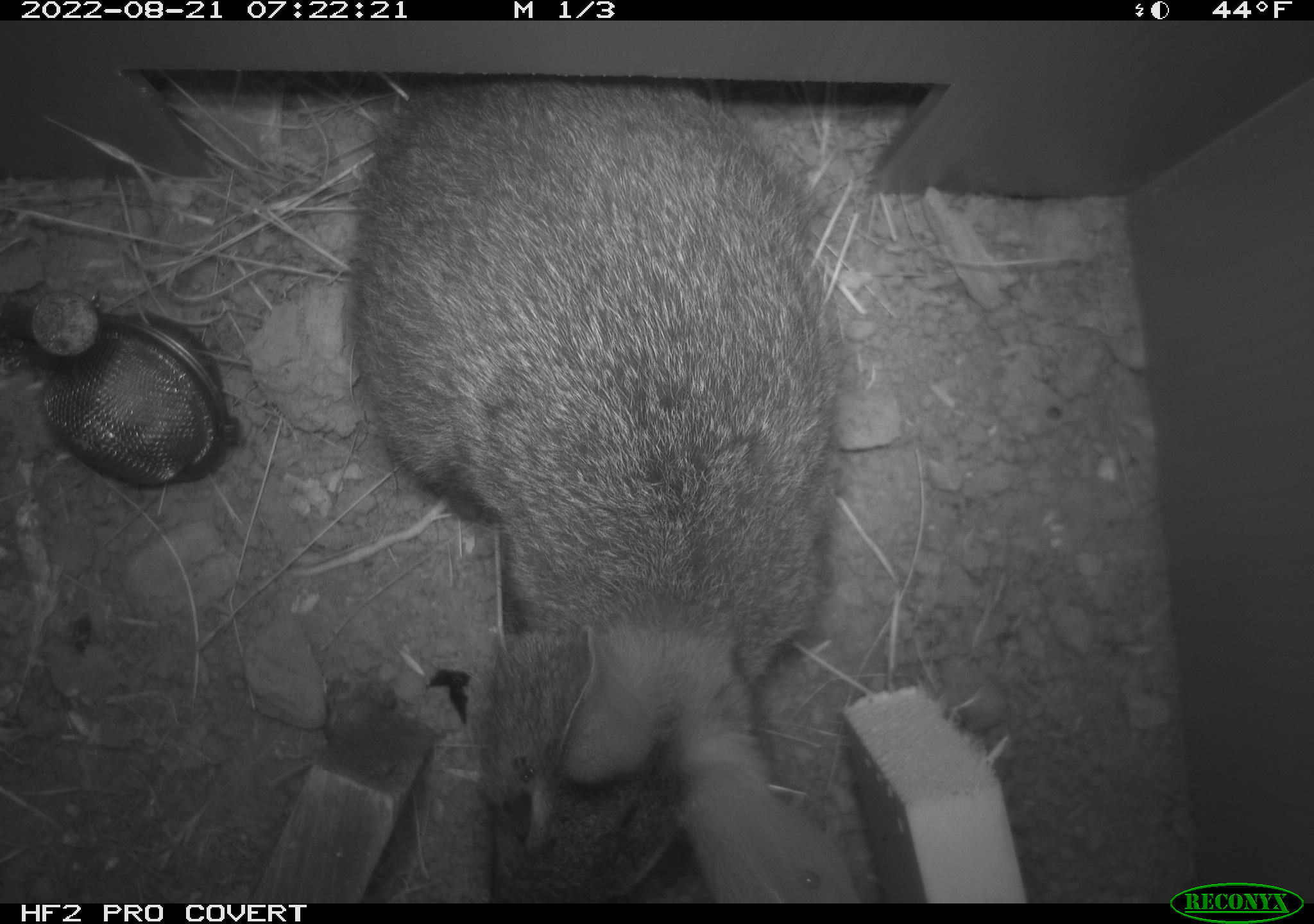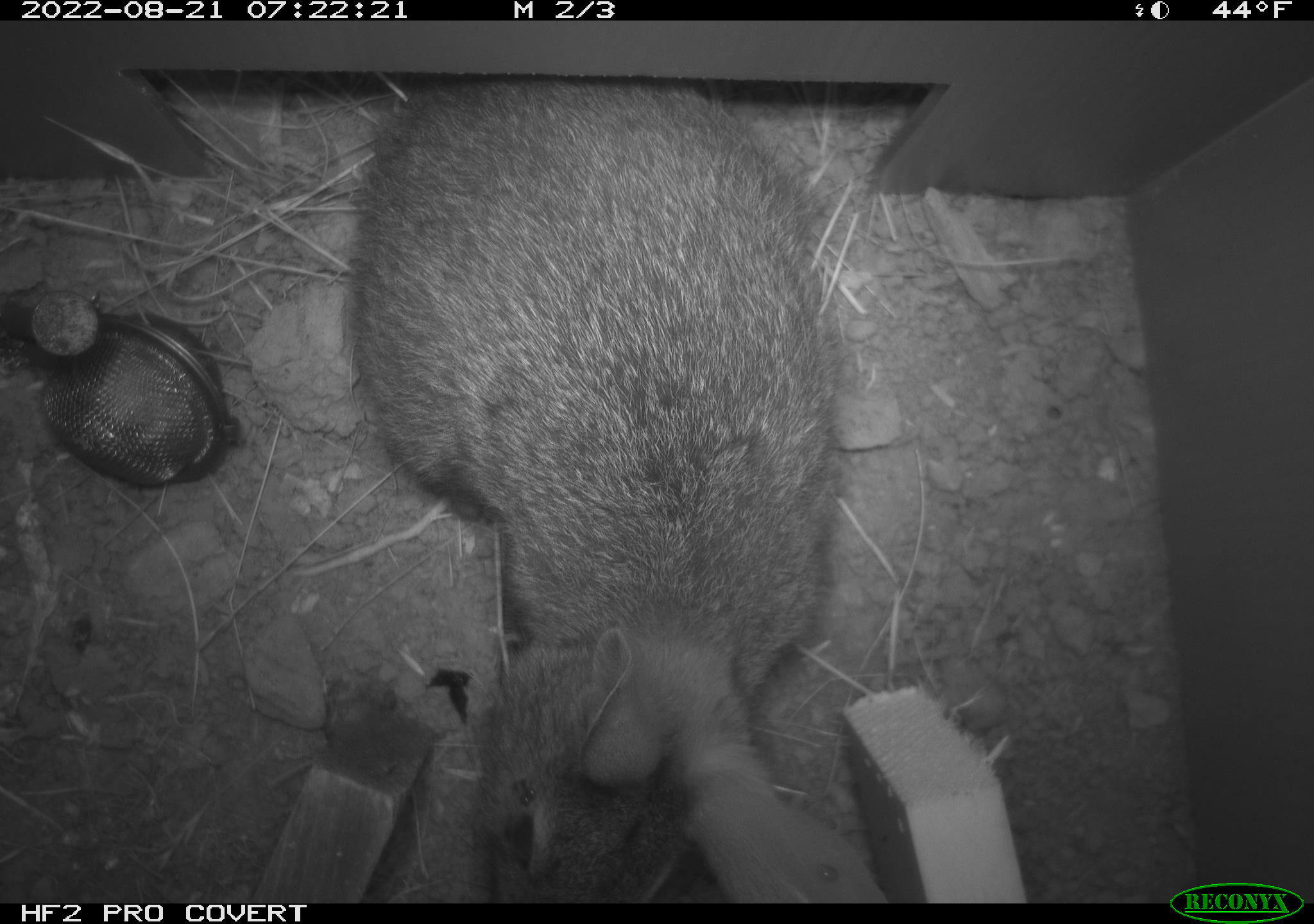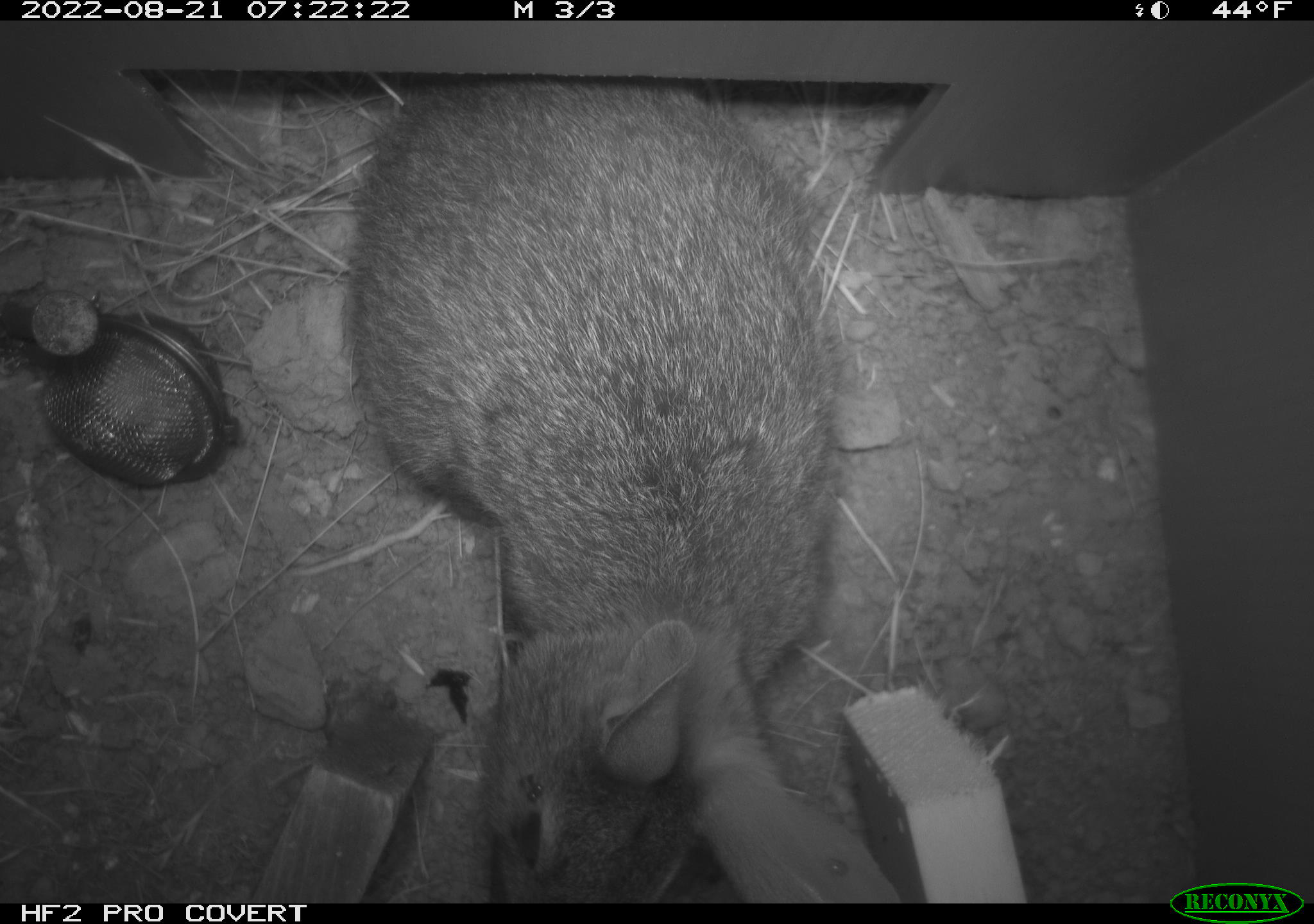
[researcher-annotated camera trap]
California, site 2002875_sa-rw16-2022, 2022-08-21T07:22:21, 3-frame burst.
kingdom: Animalia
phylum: Chordata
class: Mammalia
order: Lagomorpha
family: Leporidae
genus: Sylvilagus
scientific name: Sylvilagus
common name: cottontail rabbits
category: sylvilagus species